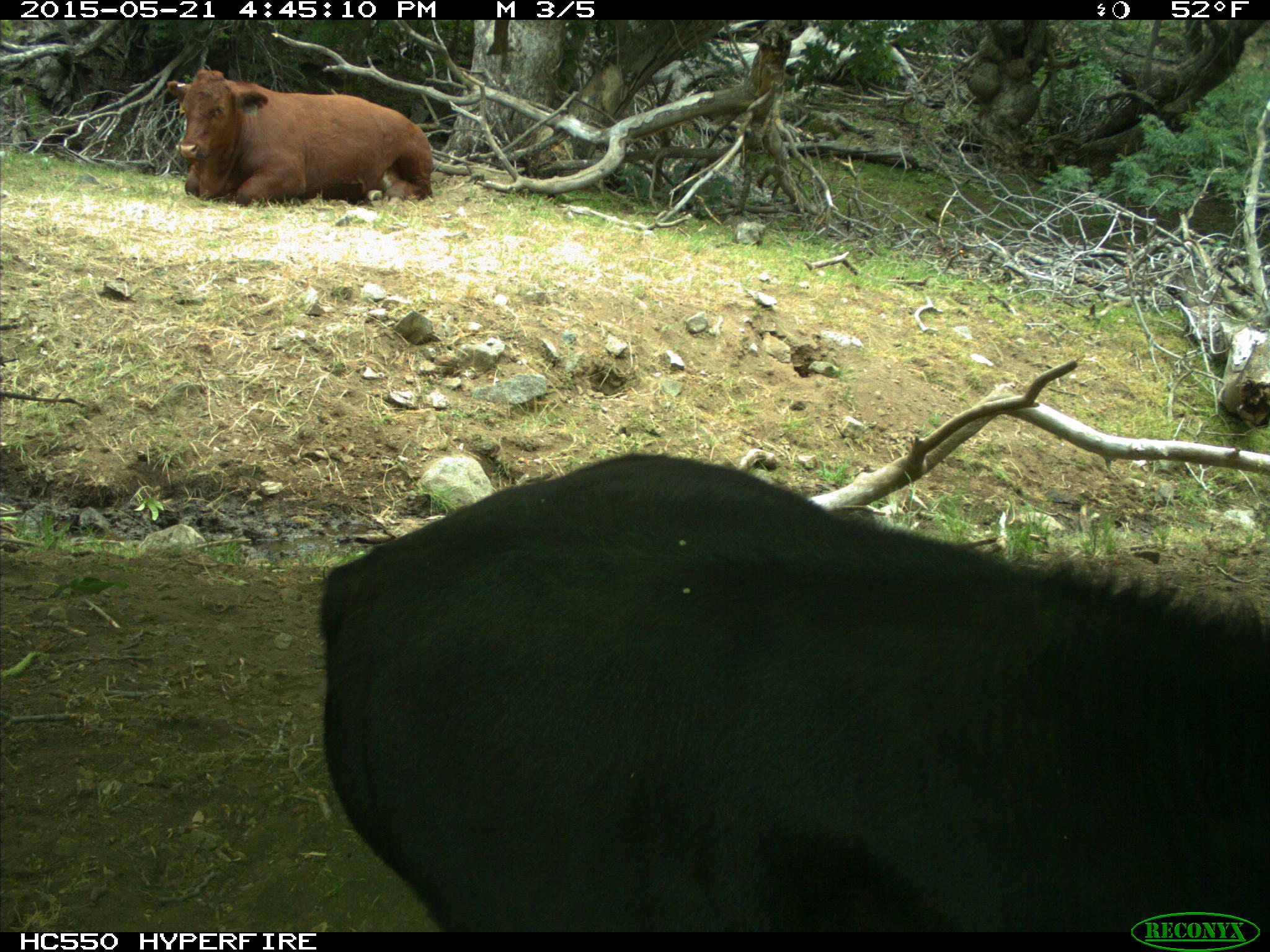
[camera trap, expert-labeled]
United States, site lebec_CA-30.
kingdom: Animalia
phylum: Chordata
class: Mammalia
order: Artiodactyla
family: Bovidae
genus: Bos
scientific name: Bos taurus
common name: domestic cow